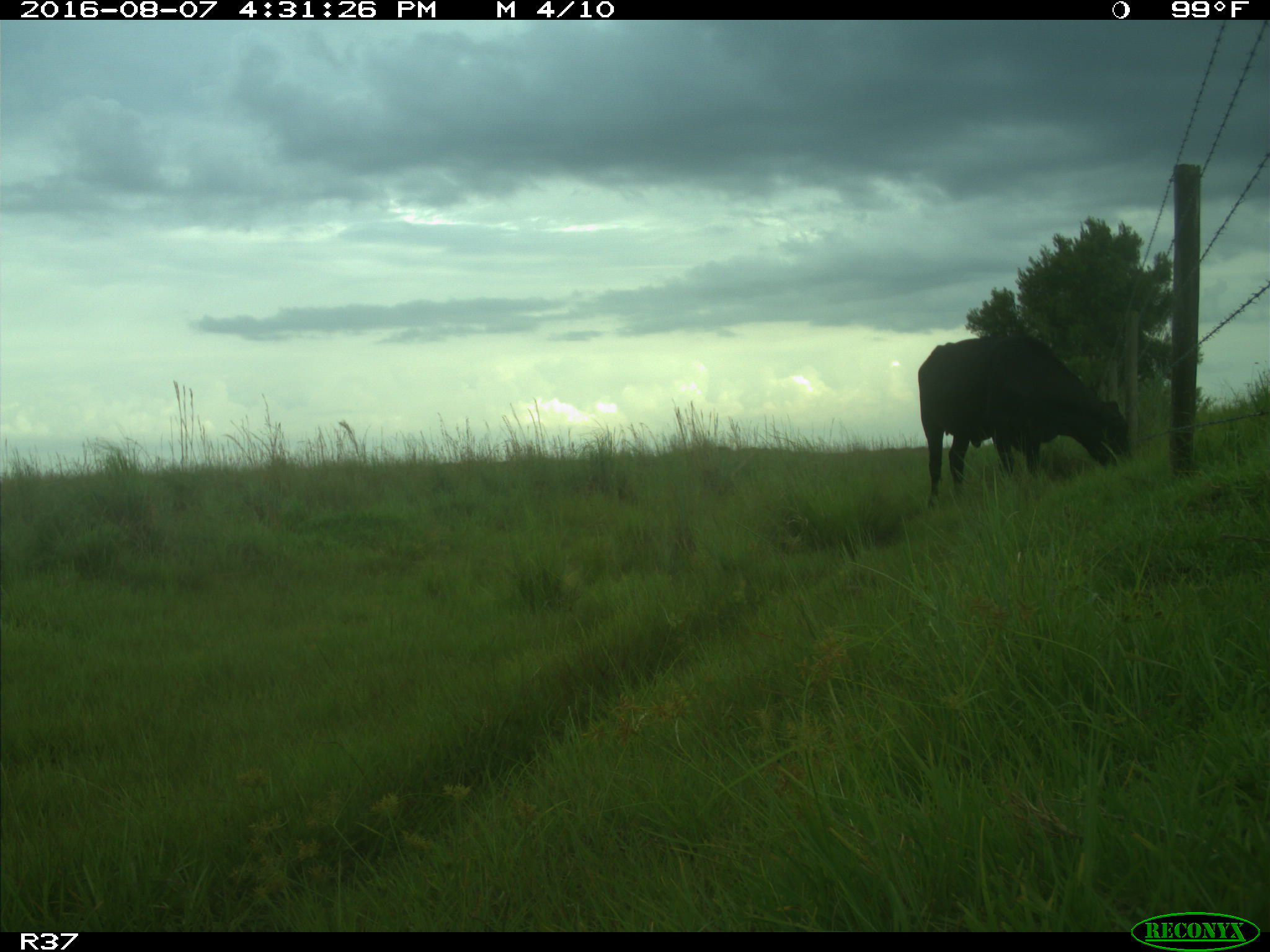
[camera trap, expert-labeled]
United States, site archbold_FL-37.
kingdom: Animalia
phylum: Chordata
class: Mammalia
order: Artiodactyla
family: Bovidae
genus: Bos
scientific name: Bos taurus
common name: domestic cow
Bos taurus (domestic cow).